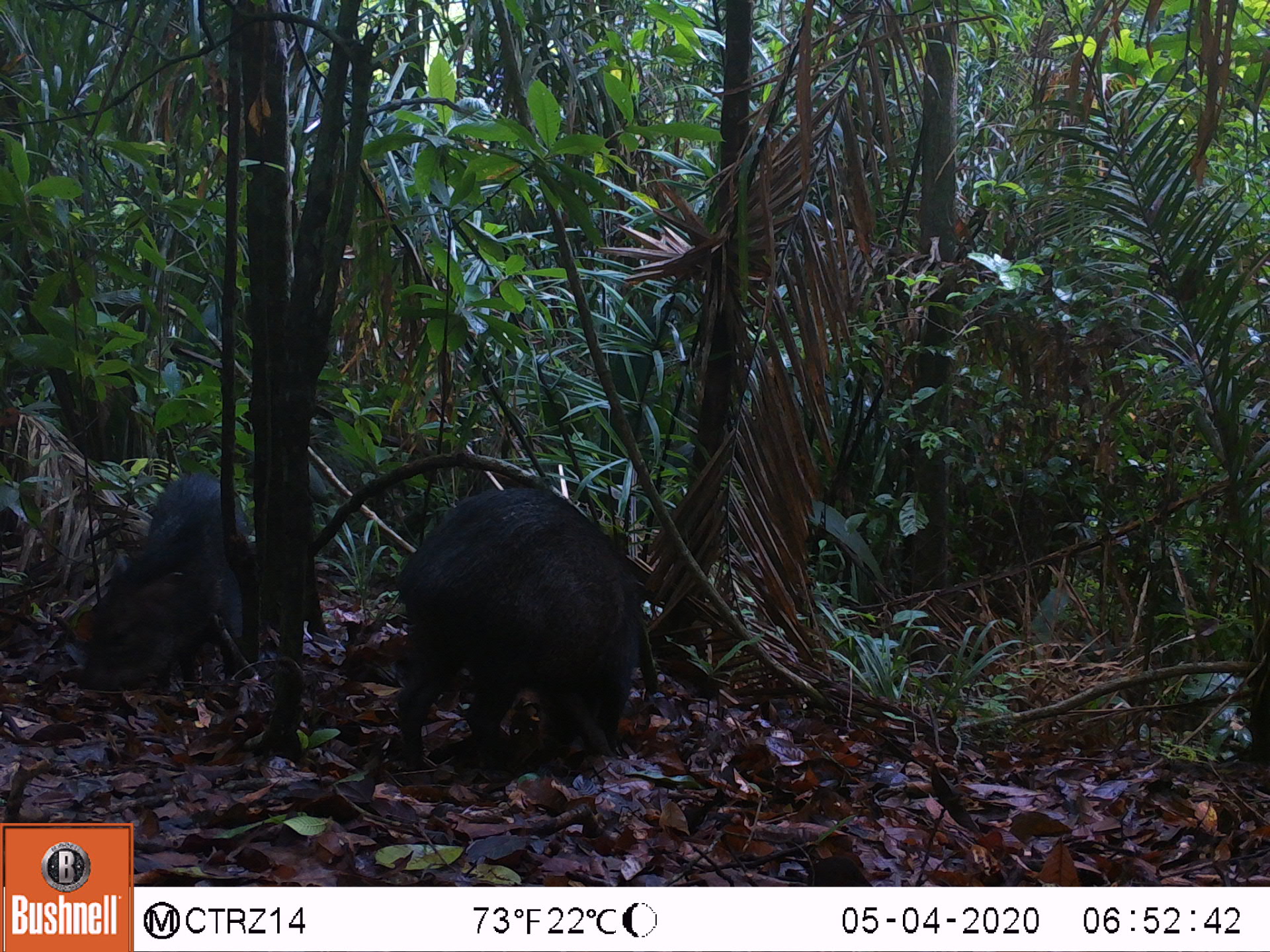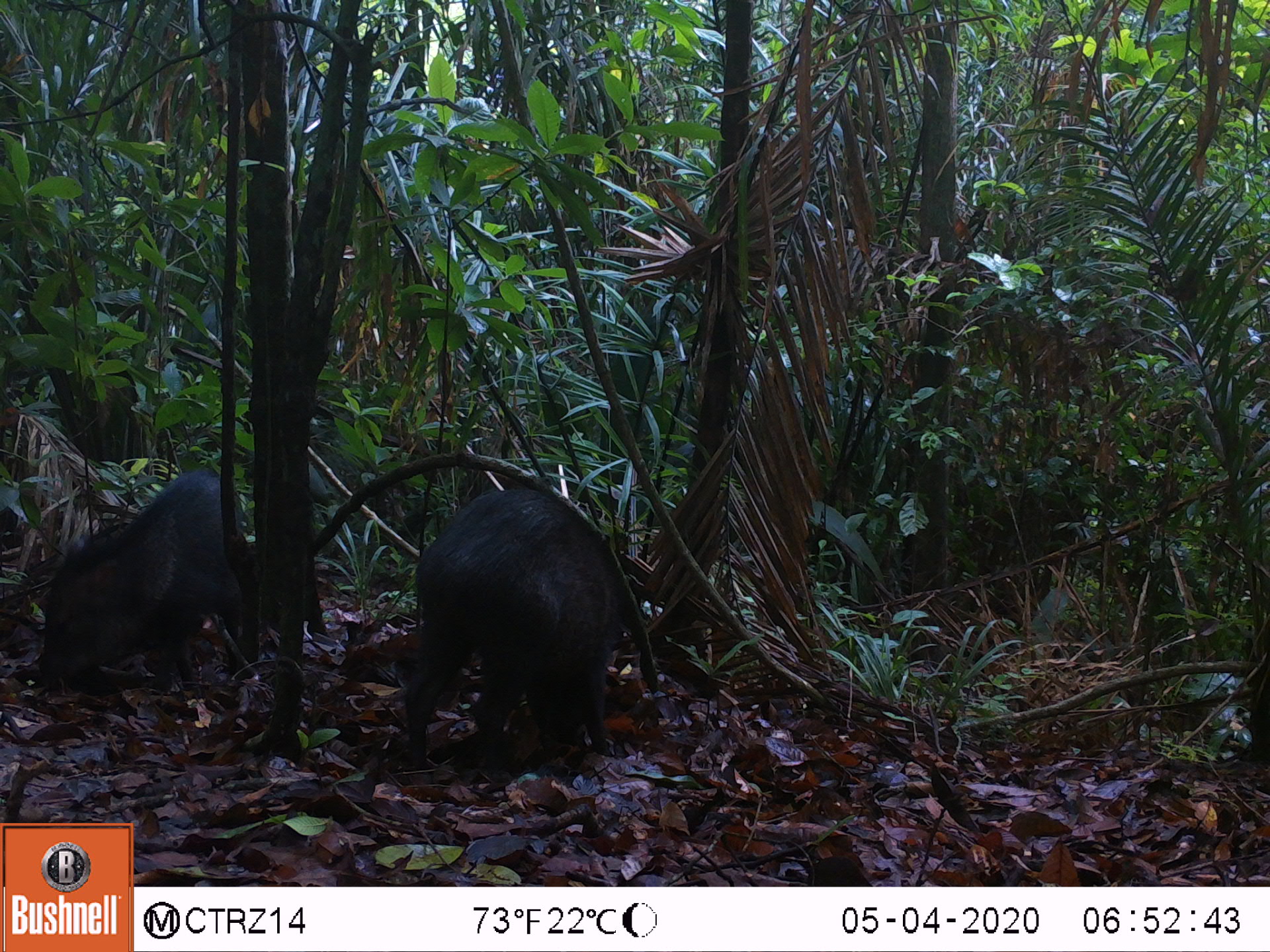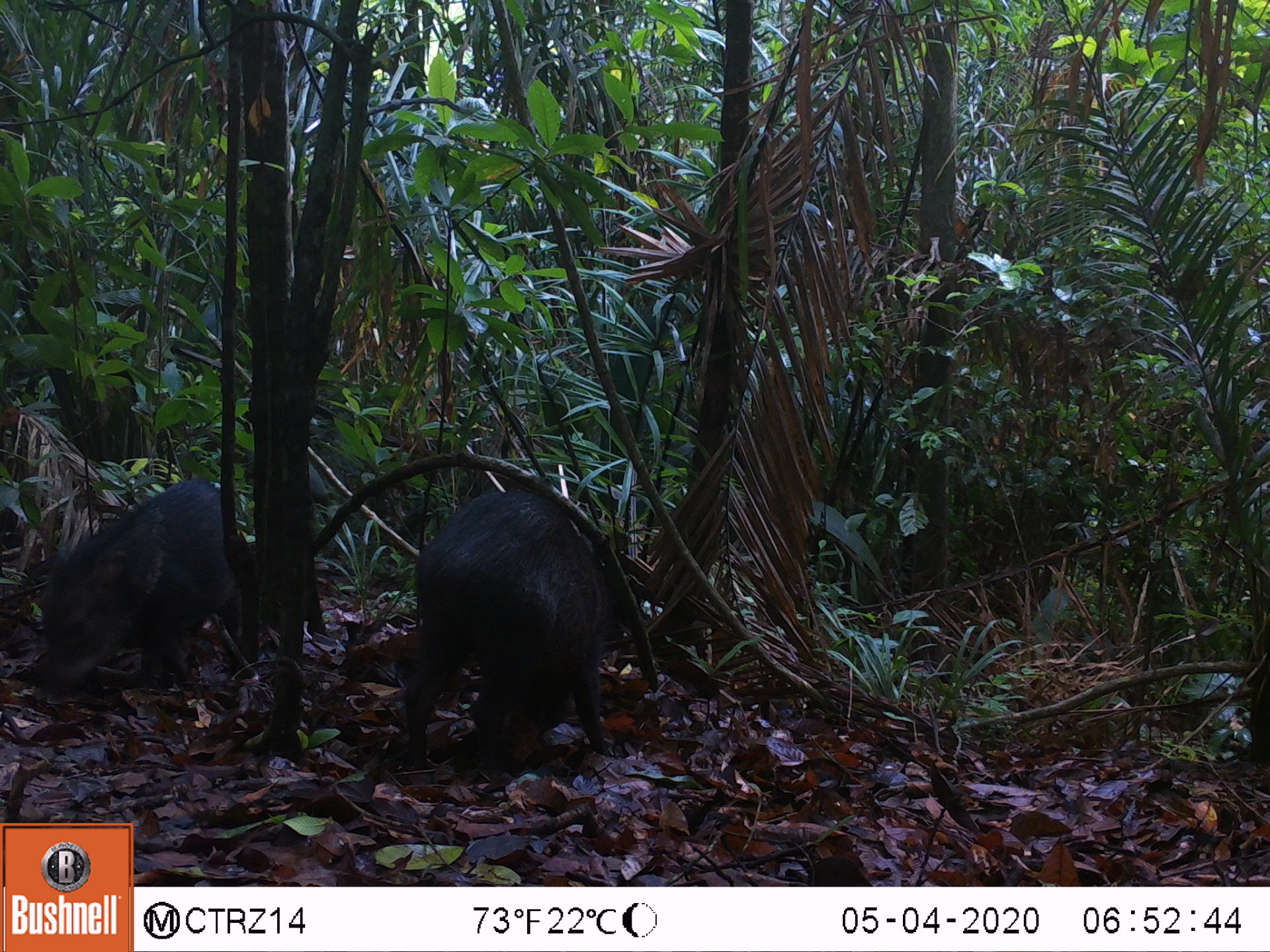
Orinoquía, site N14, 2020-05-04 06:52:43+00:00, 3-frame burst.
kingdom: Animalia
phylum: Chordata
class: Mammalia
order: Artiodactyla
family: Tayassuidae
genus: Pecari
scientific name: Pecari tajacu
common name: collared peccary